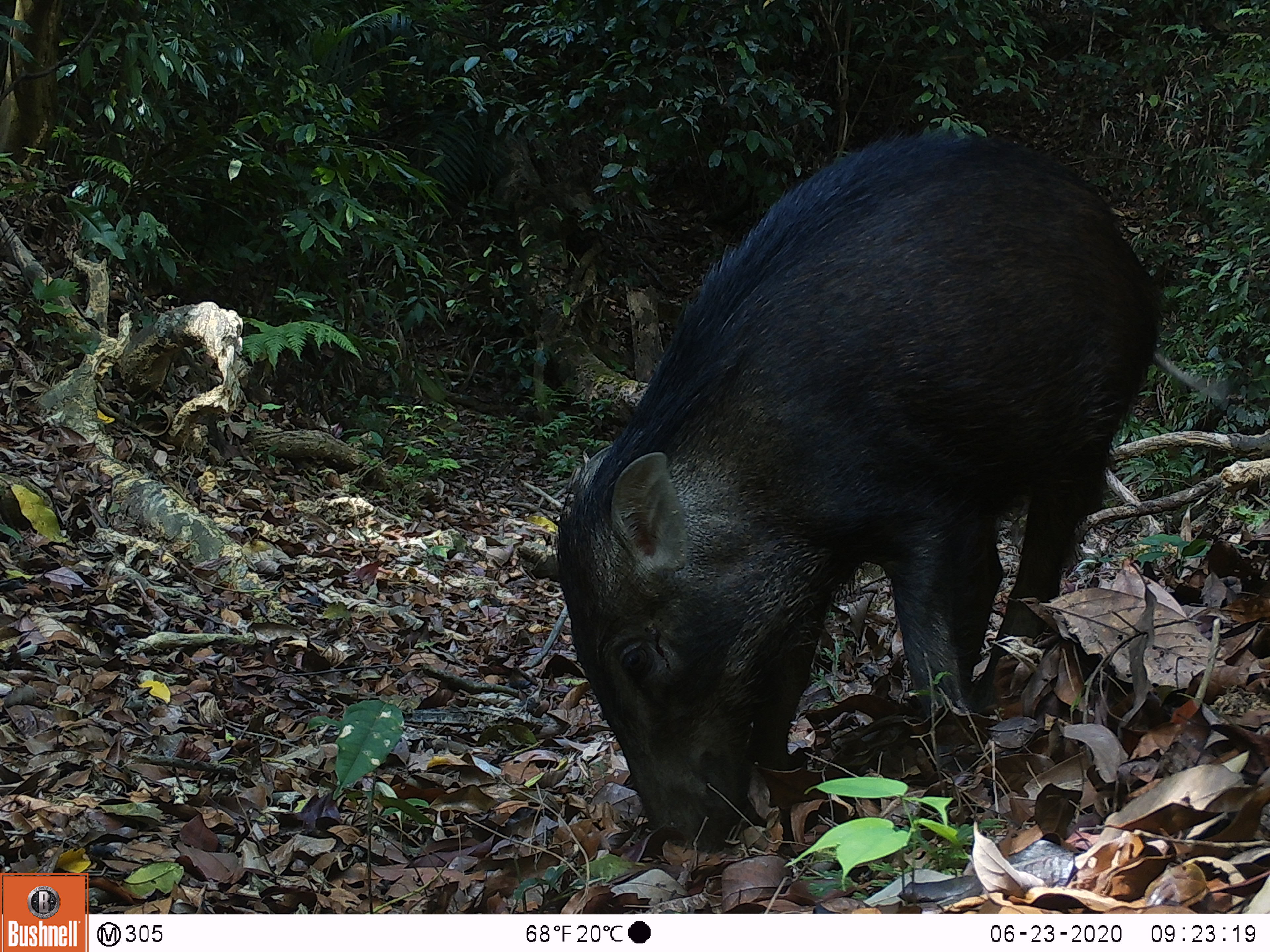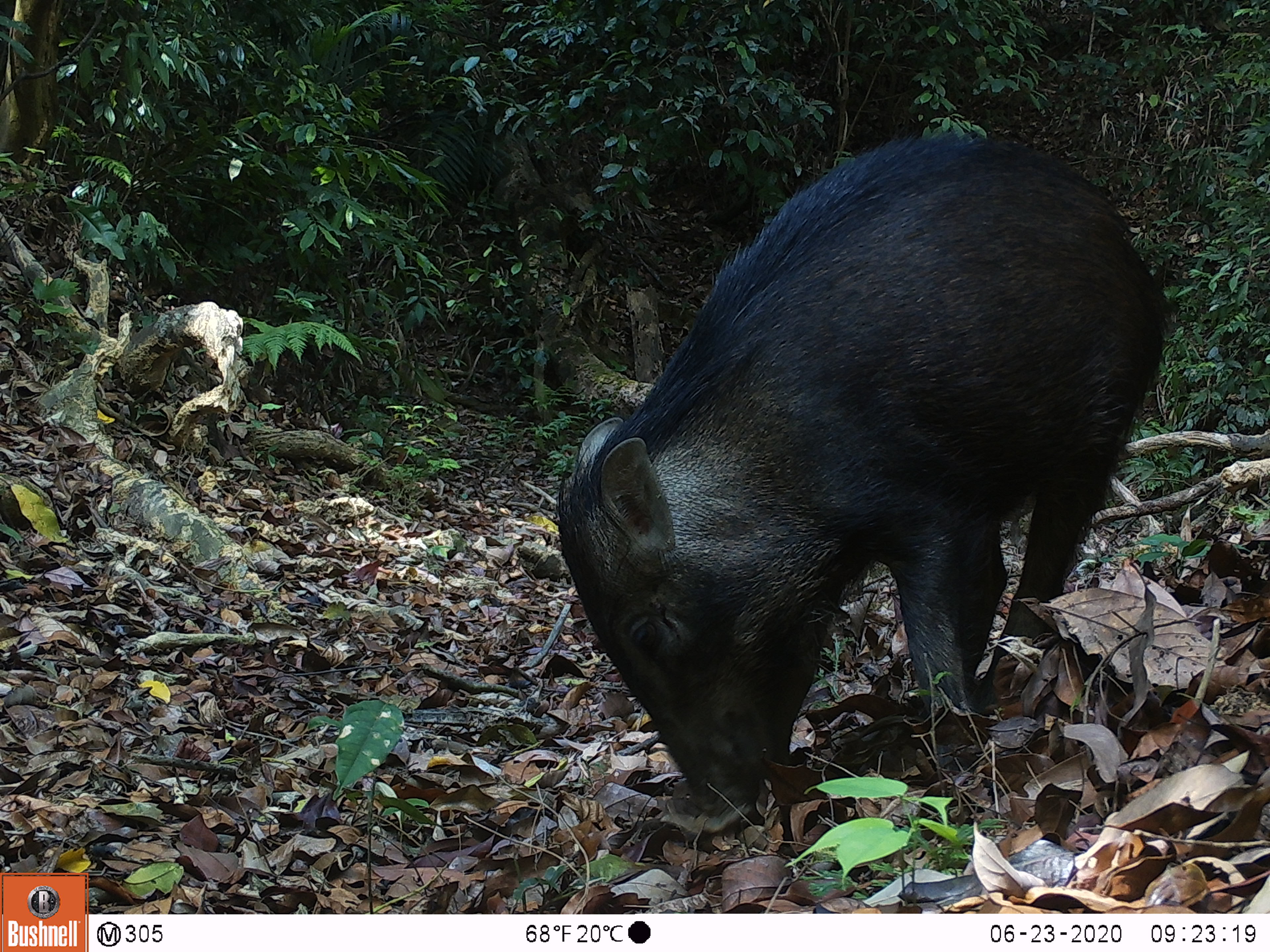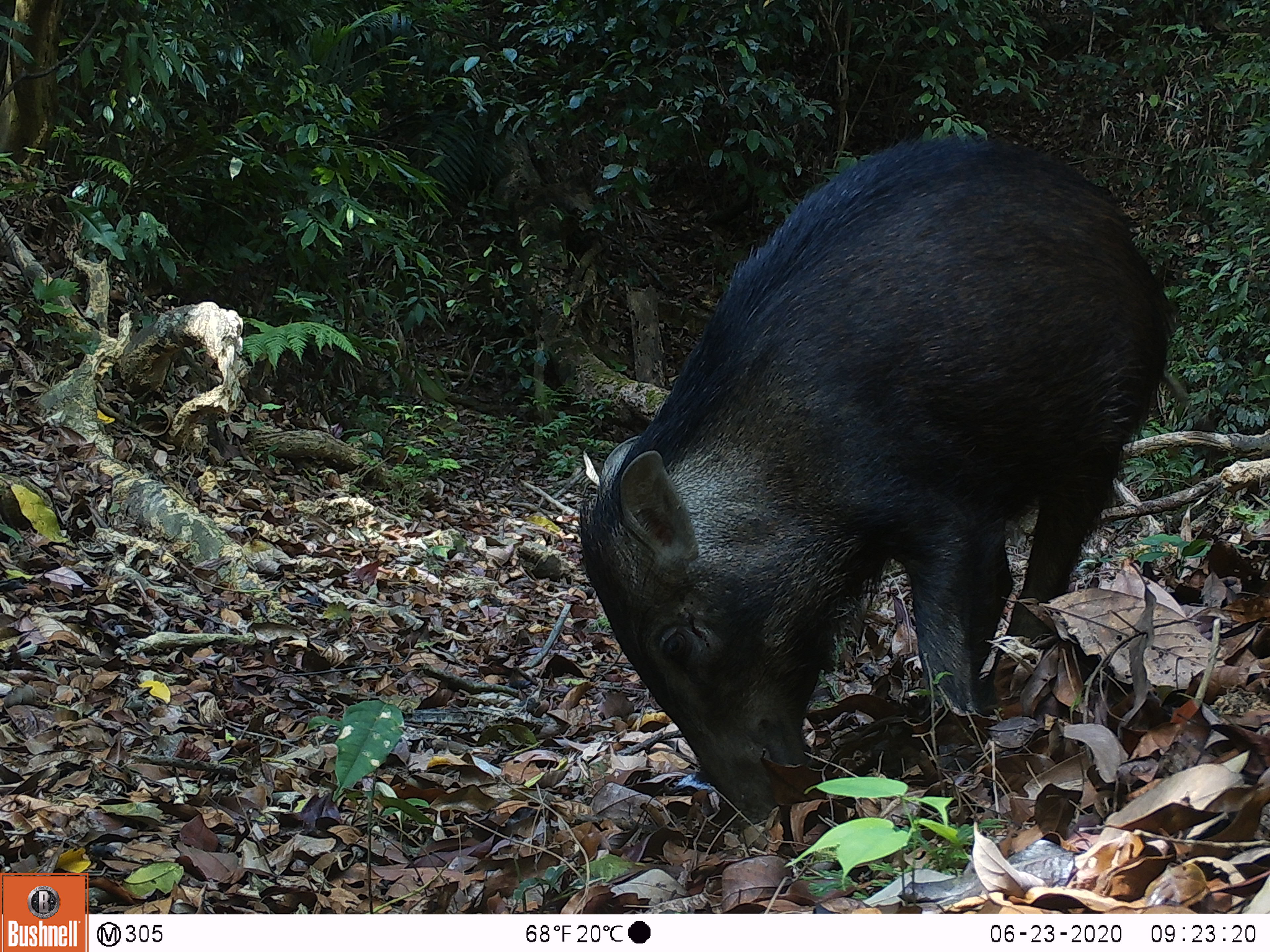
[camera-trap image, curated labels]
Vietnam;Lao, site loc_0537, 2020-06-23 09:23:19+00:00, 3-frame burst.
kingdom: Animalia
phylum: Chordata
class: Mammalia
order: Artiodactyla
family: Suidae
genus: Sus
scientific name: Sus scrofa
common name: eurasian wild pig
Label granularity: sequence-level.